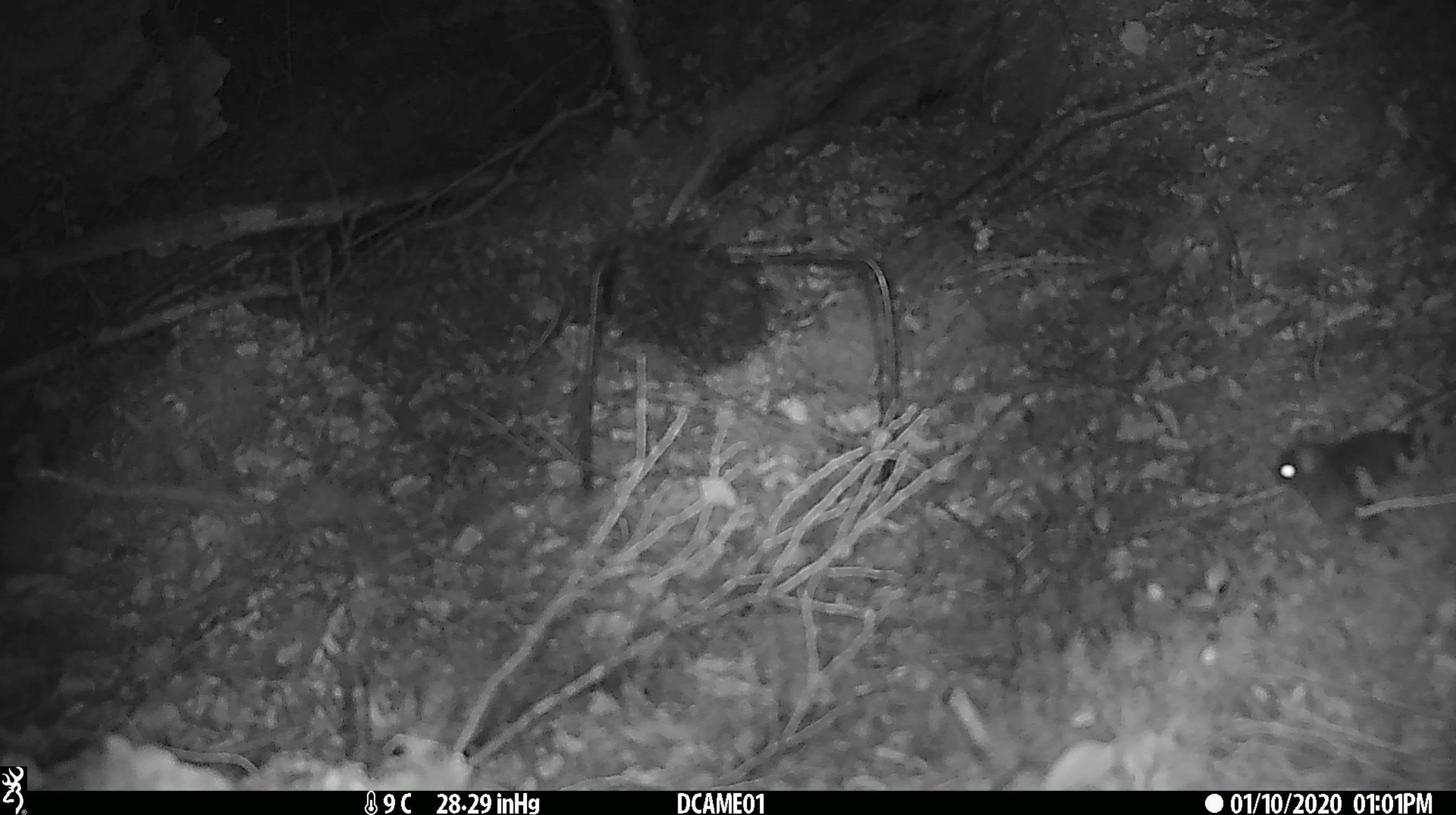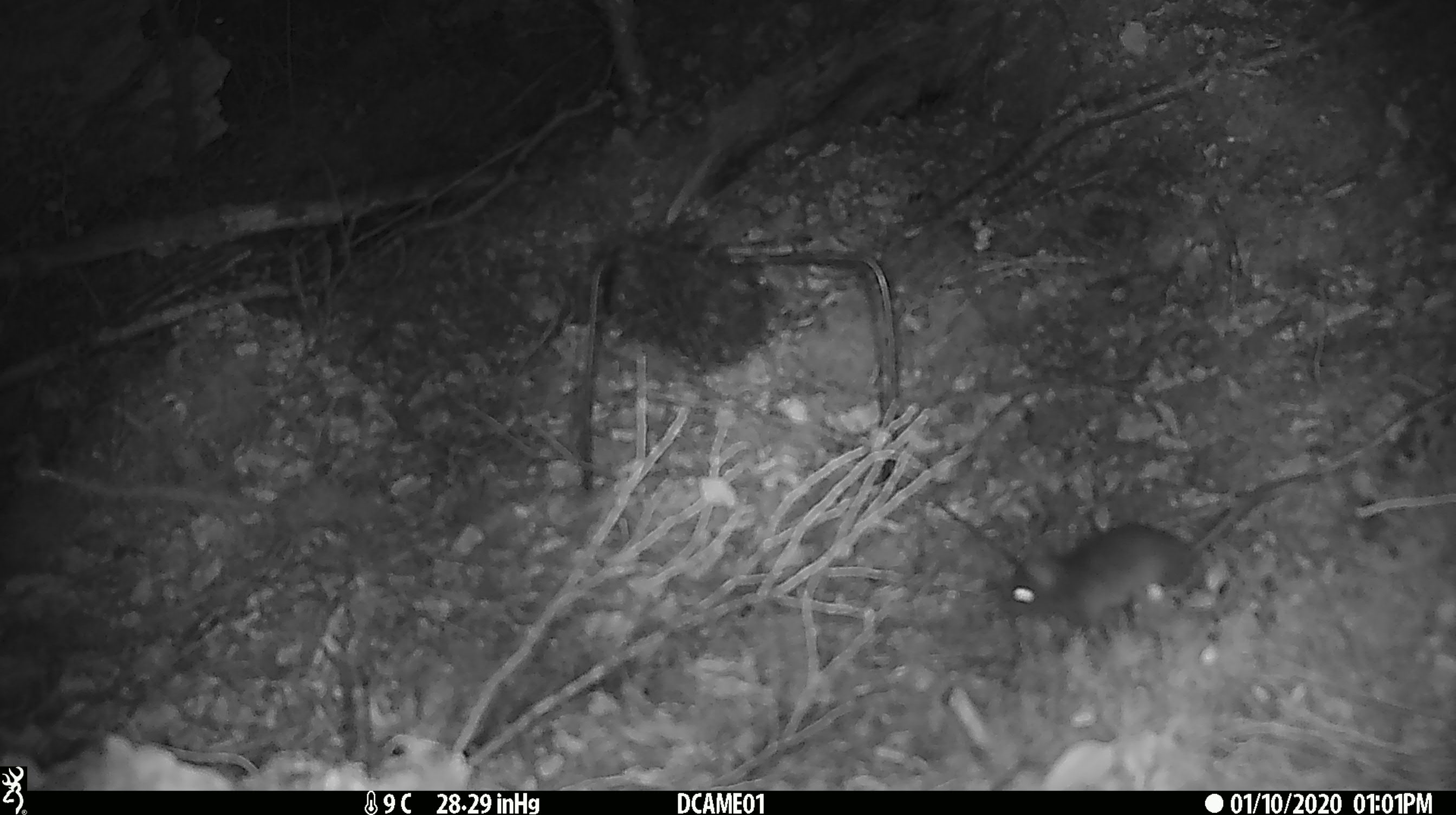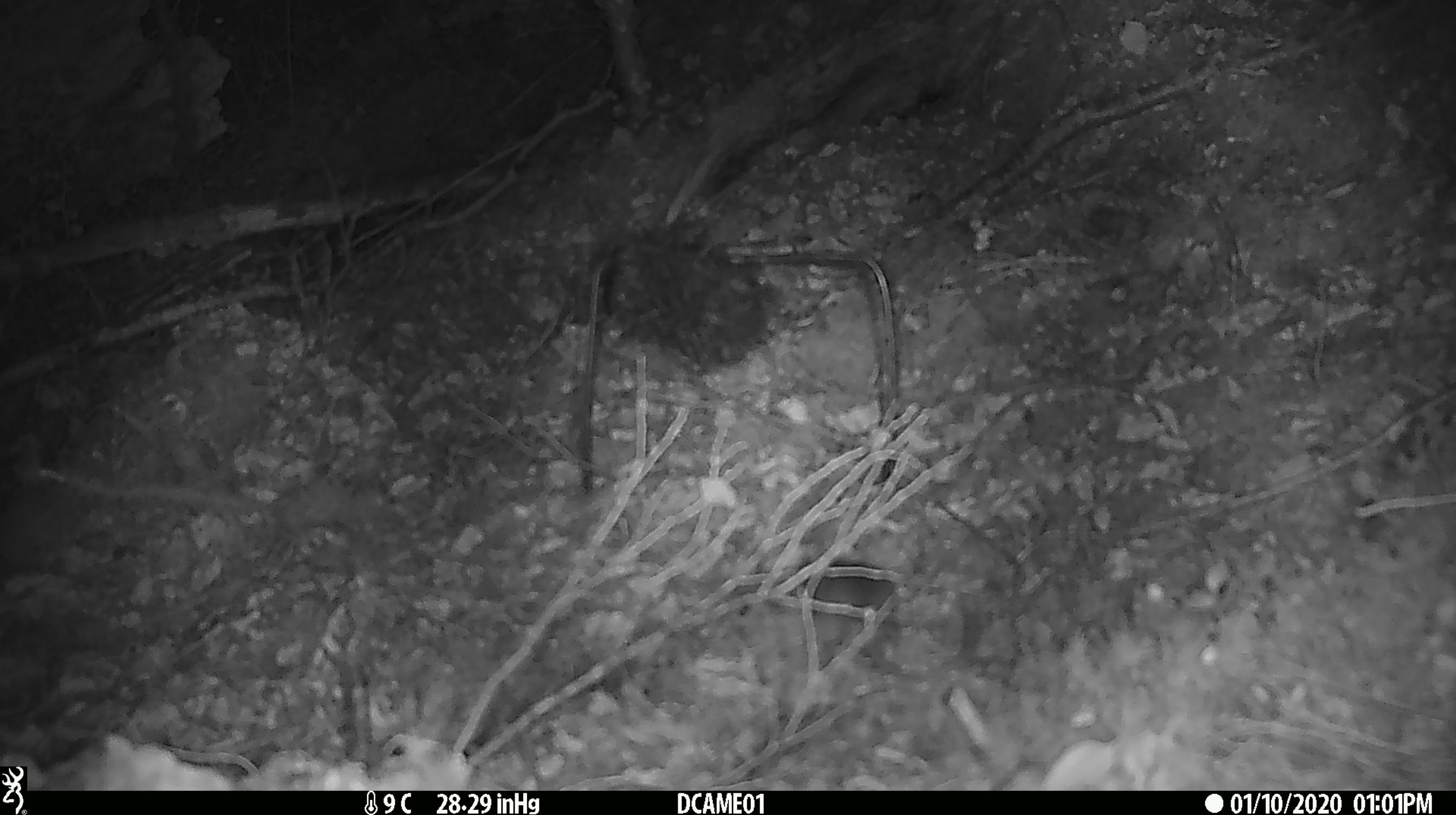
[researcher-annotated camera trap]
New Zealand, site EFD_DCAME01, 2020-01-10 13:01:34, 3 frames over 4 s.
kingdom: Animalia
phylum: Chordata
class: Mammalia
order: Rodentia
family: Muridae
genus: Mus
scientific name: Mus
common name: mouse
Mouse (Mus).